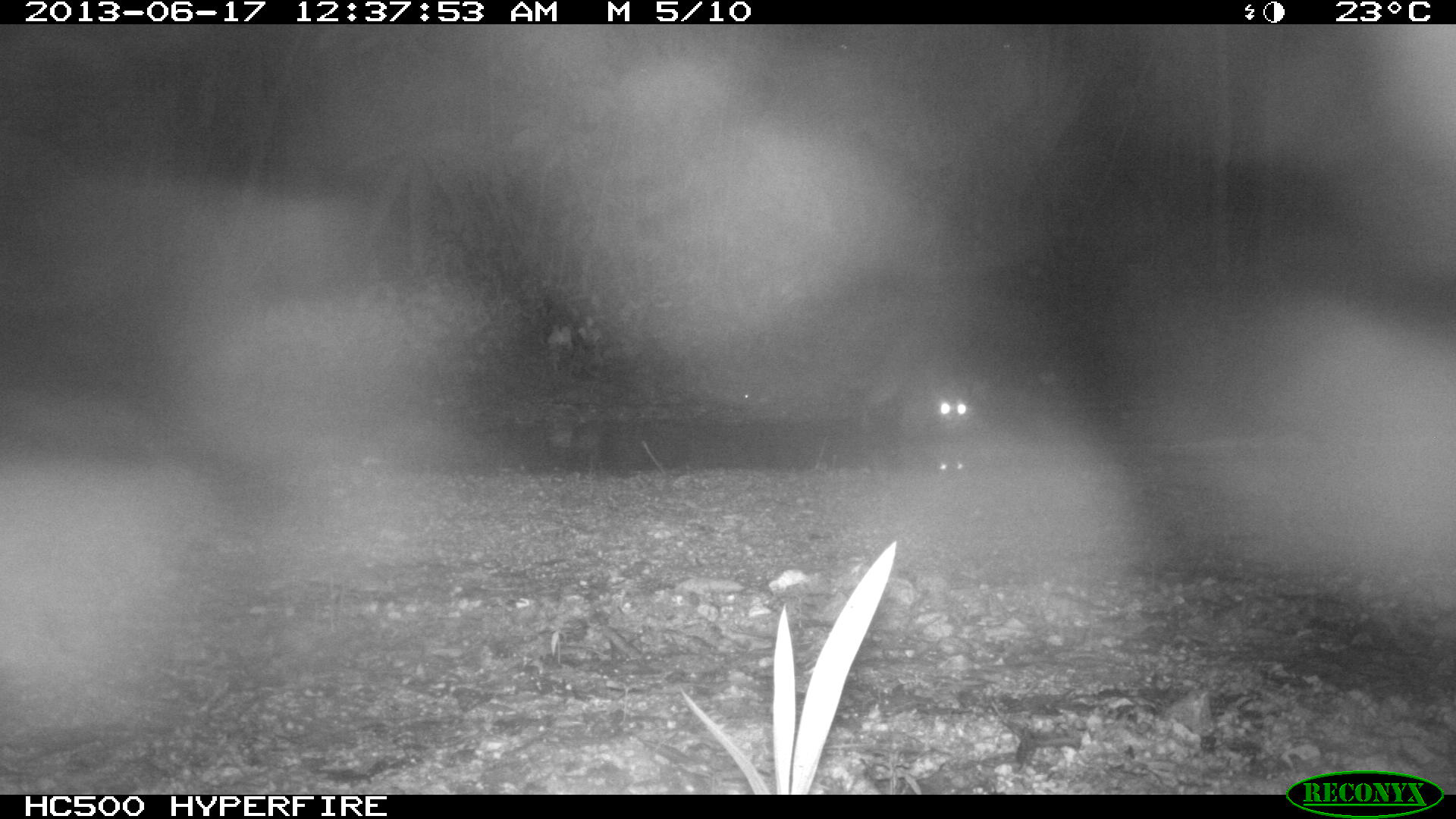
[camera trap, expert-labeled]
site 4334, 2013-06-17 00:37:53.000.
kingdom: Animalia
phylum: Chordata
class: Mammalia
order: Carnivora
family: Procyonidae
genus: Procyon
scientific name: Procyon lotor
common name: common raccoon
Procyon lotor (common raccoon), count 1.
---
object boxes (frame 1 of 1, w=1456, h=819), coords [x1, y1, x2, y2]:
procyon lotor: [856, 330, 972, 435]